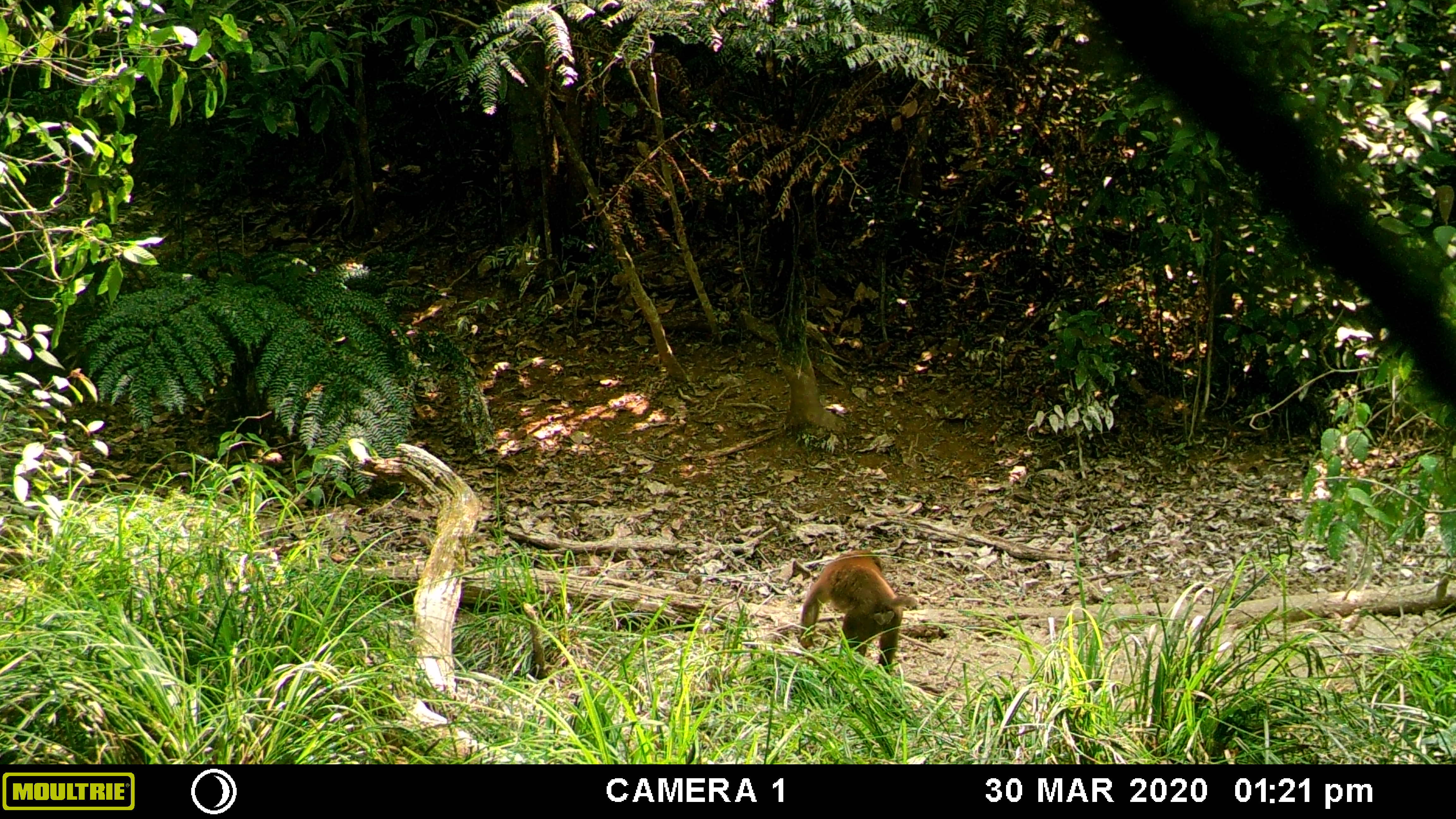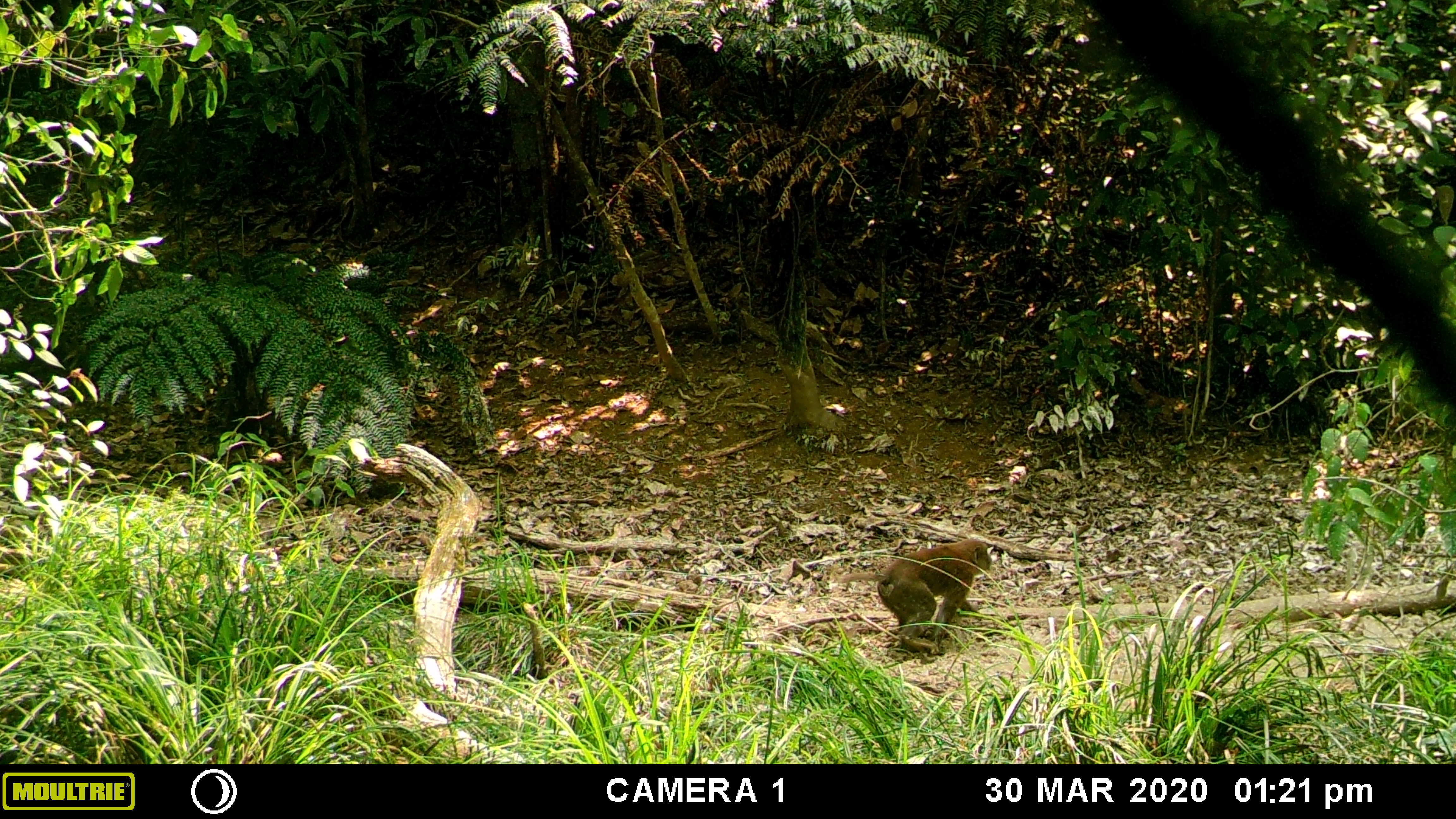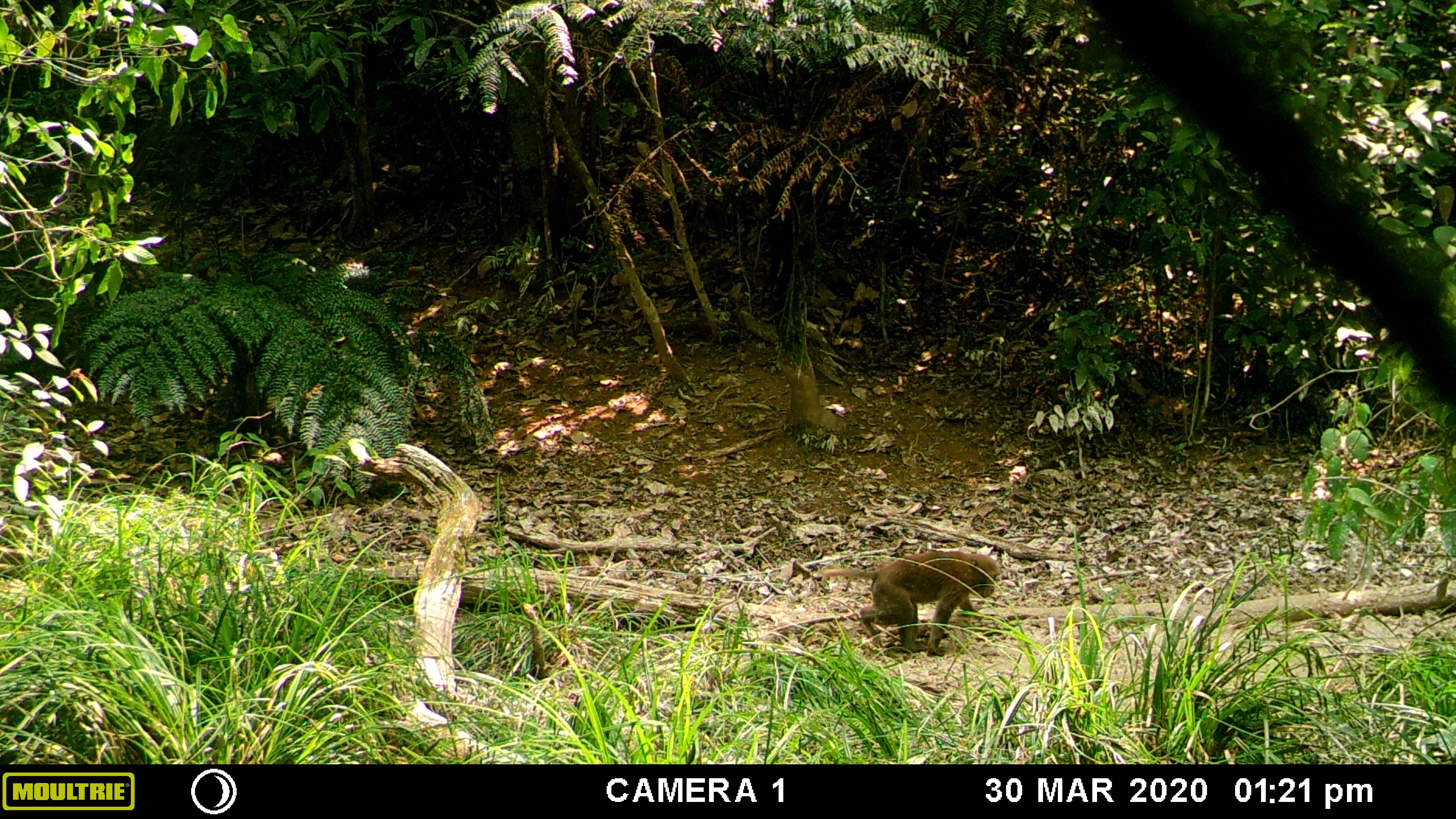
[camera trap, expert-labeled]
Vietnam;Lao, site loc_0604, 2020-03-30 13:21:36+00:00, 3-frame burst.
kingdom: Animalia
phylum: Chordata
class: Mammalia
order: Primates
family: Cercopithecidae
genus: Macaca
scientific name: Macaca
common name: macaques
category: assam or rhesus macaque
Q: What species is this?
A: Assam or rhesus macaque (macaques) (Macaca).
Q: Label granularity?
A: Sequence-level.